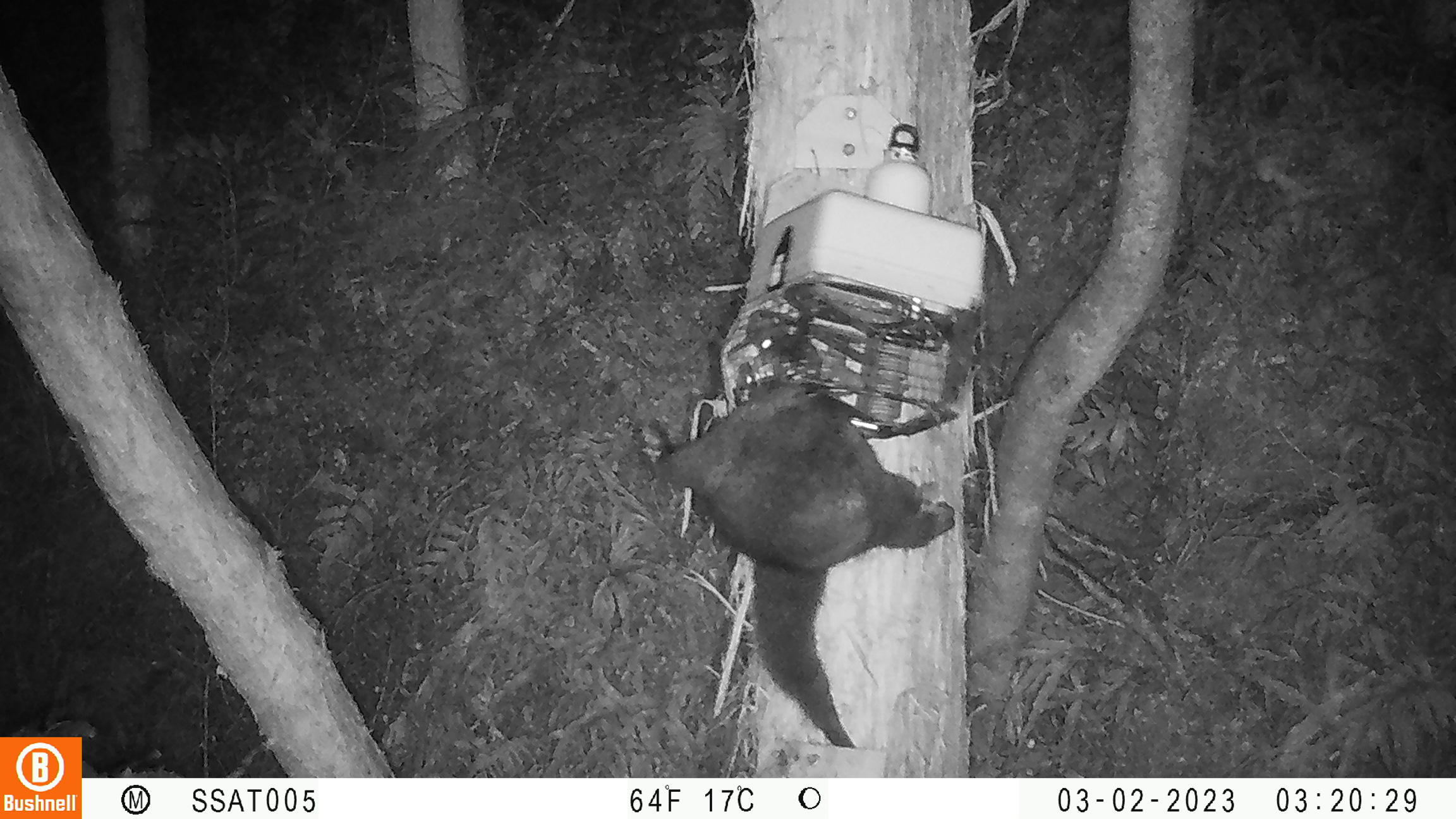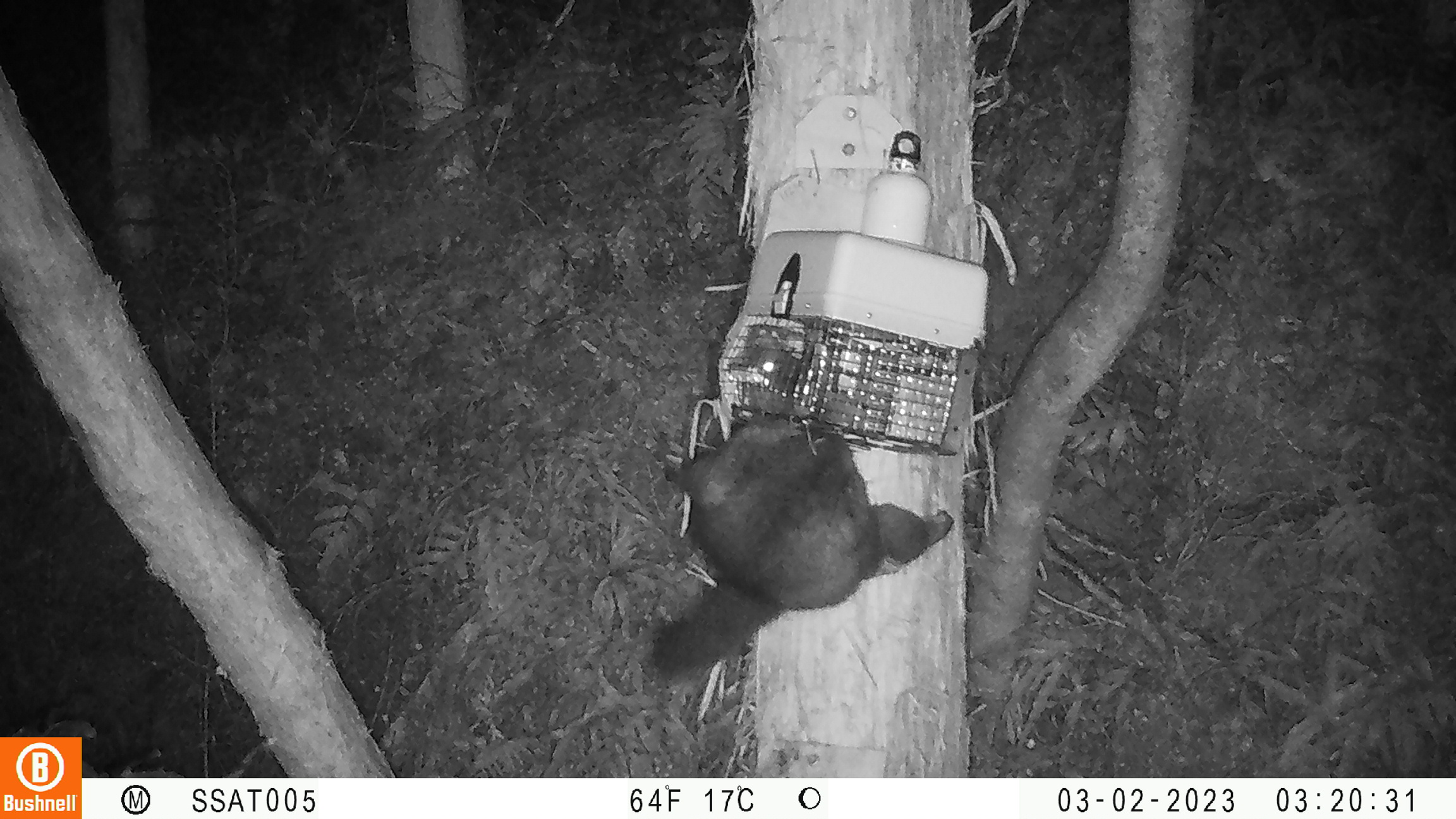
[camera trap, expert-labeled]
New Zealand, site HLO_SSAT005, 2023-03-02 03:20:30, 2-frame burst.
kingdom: Animalia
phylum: Chordata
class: Mammalia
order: Diprotodontia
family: Phalangeridae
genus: Trichosurus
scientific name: Trichosurus vulpecula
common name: common brushtail possum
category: possum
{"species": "possum (common brushtail possum) (Trichosurus vulpecula)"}